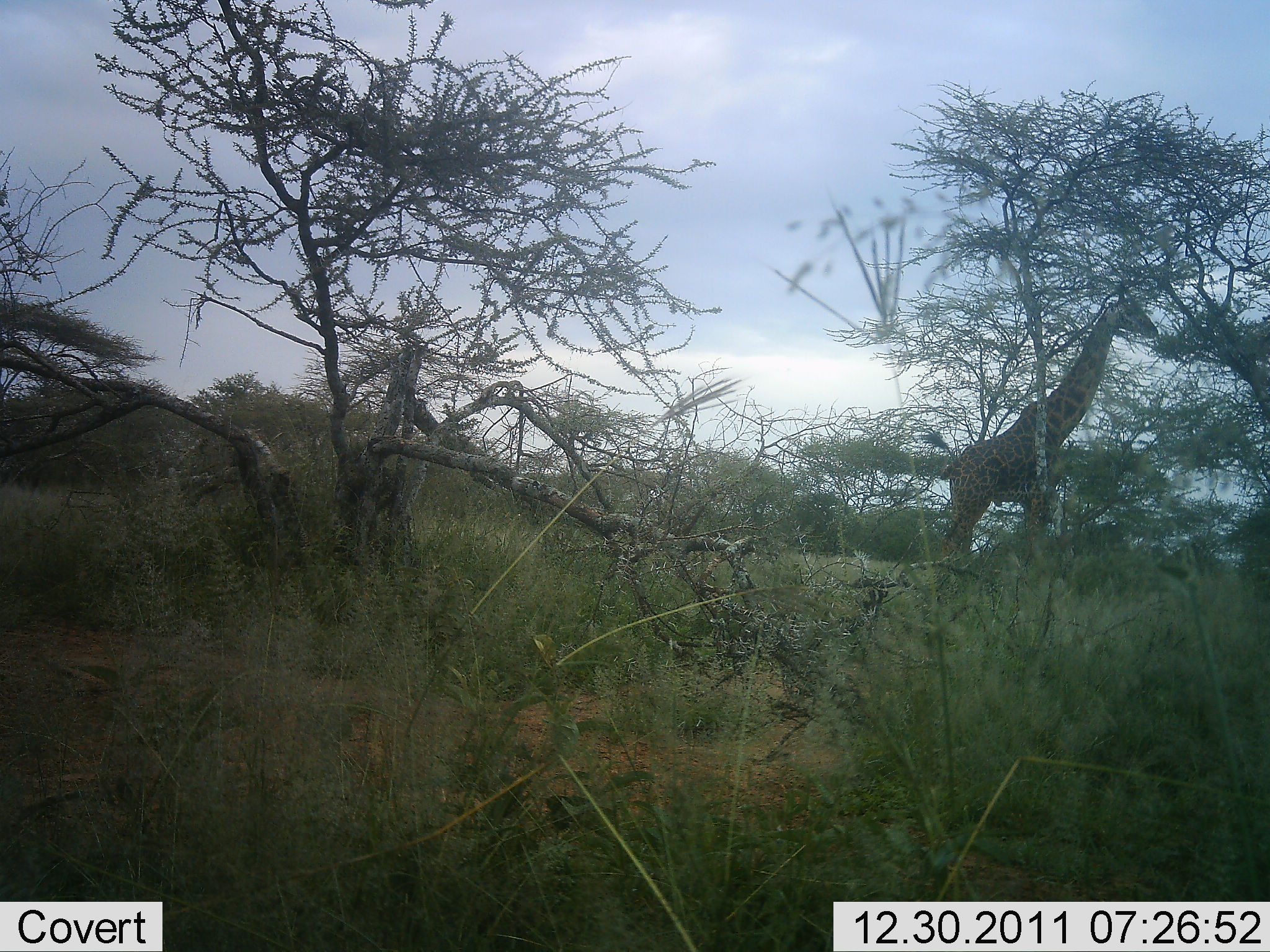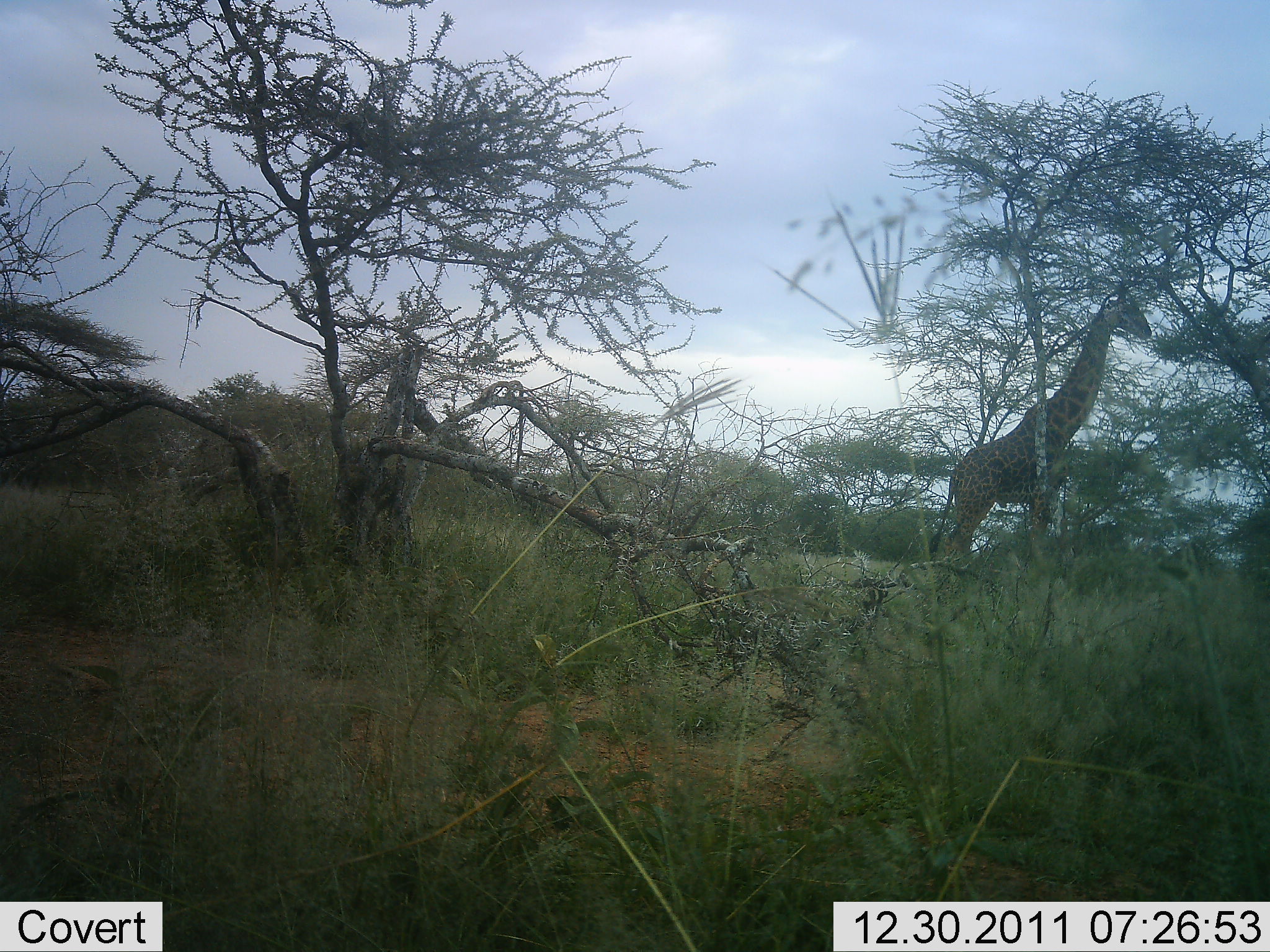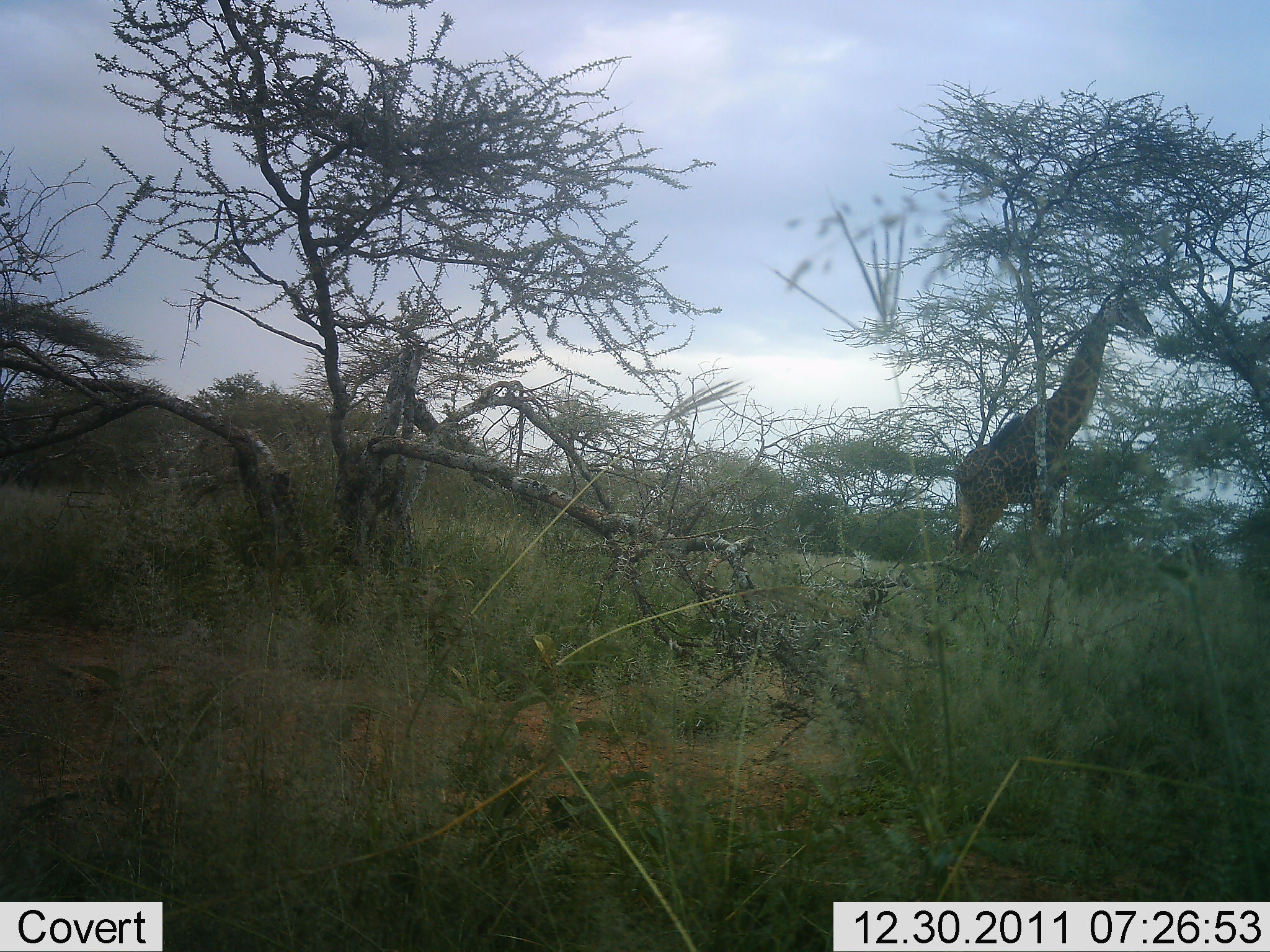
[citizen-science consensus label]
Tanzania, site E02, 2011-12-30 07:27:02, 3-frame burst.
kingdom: Animalia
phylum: Chordata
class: Mammalia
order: Artiodactyla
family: Giraffidae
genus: Giraffa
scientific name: Giraffa camelopardalis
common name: giraffe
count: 1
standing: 50%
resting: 0%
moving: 0%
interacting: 0%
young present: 0%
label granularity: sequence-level